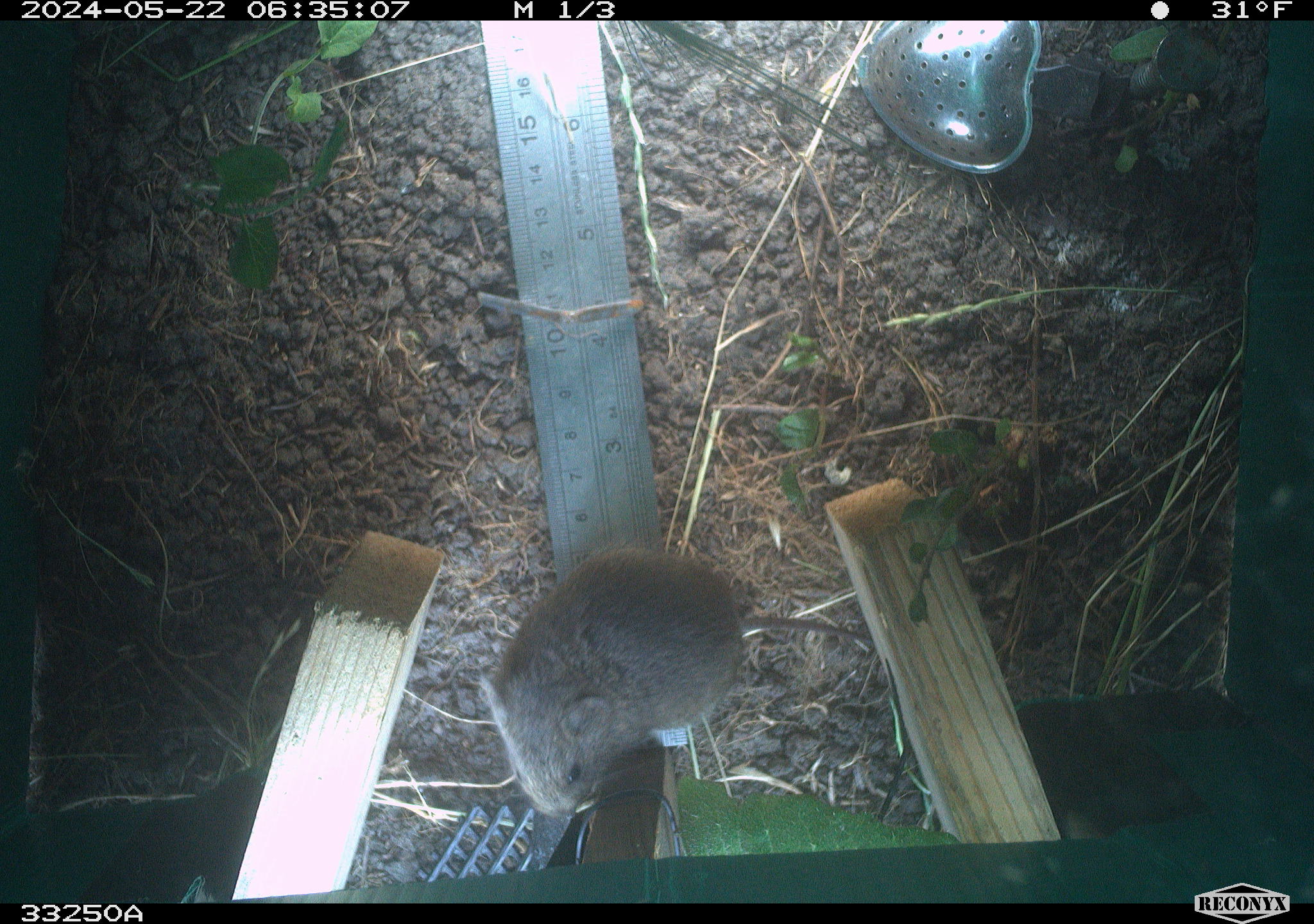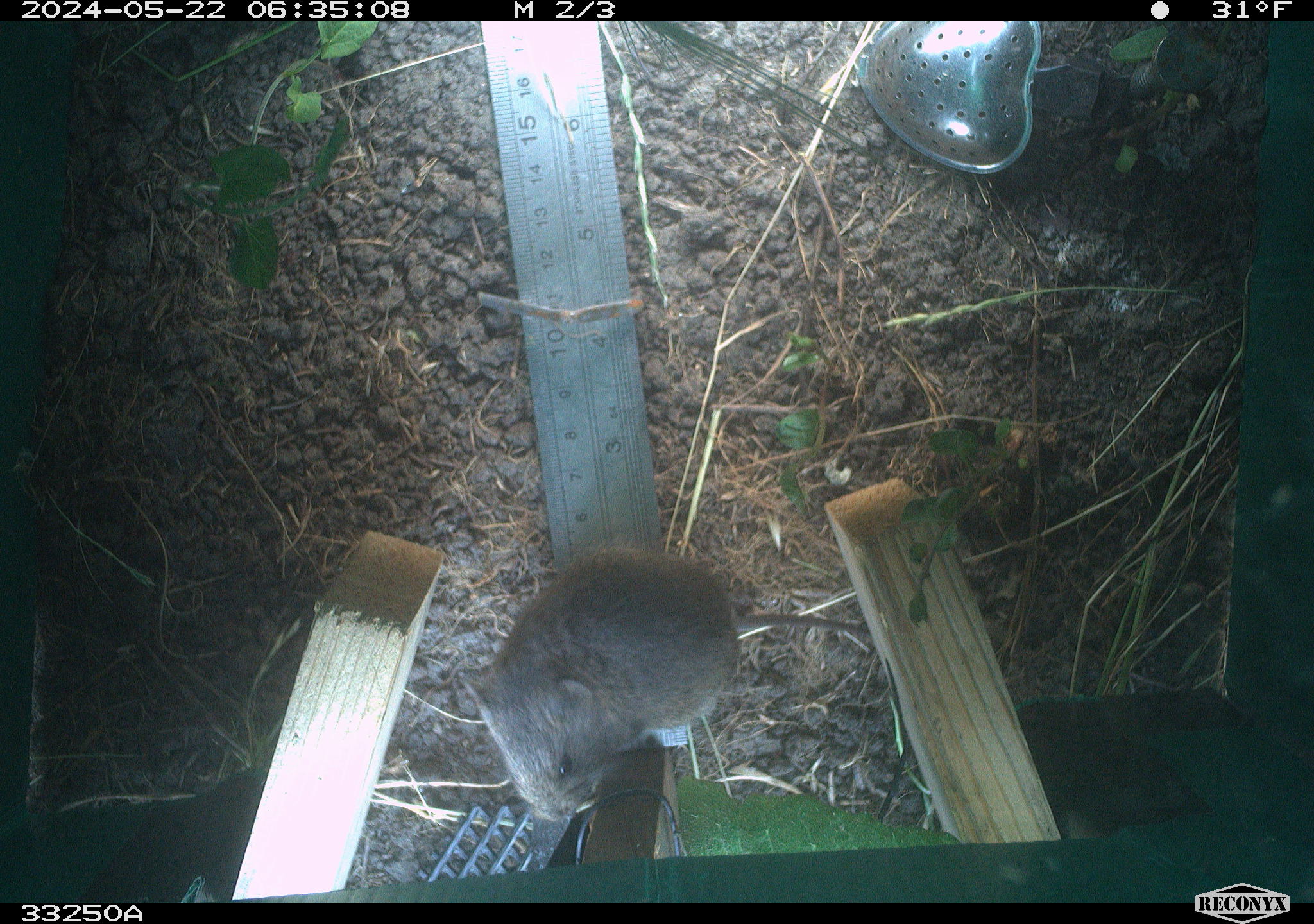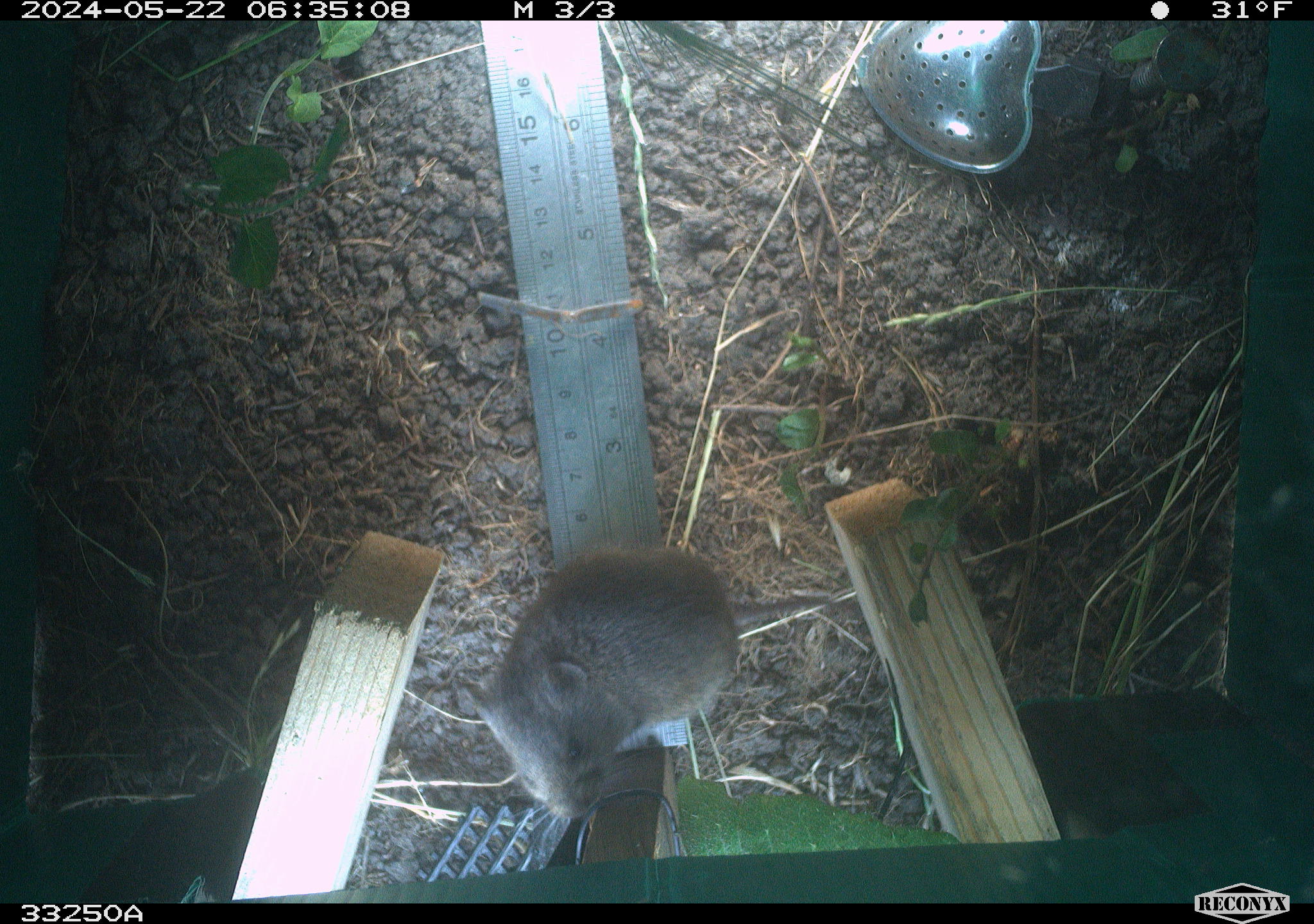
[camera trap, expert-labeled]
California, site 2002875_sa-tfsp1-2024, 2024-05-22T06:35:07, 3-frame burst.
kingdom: Animalia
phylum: Chordata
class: Mammalia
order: Rodentia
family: Cricetidae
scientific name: Arvicolinae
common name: voles, lemmings, and muskrats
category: arvicolinae subfamily